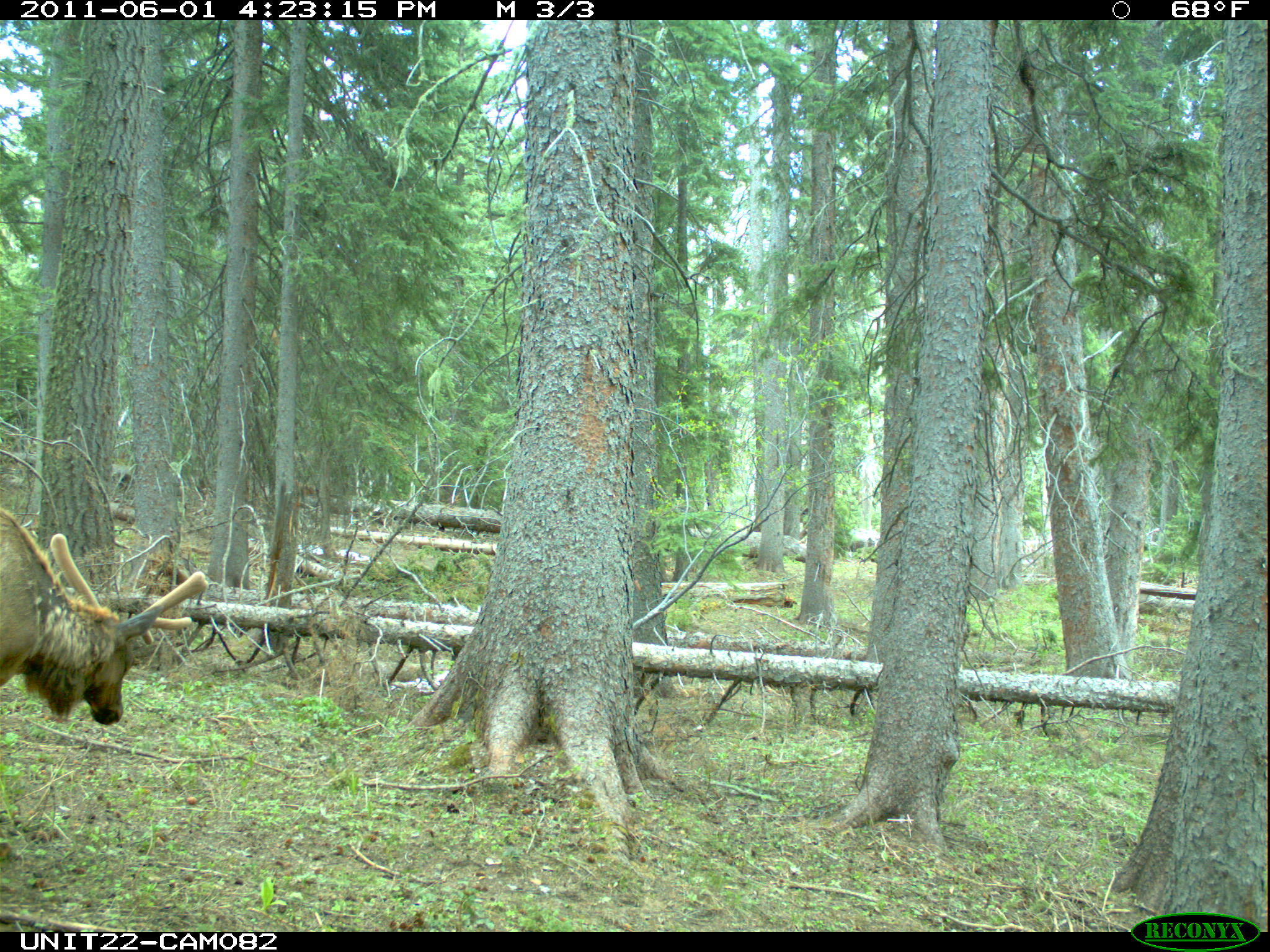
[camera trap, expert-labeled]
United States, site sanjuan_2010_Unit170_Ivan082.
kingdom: Animalia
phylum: Chordata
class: Mammalia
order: Artiodactyla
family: Cervidae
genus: Cervus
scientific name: Cervus elaphus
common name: red deer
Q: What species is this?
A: Cervus elaphus (red deer).